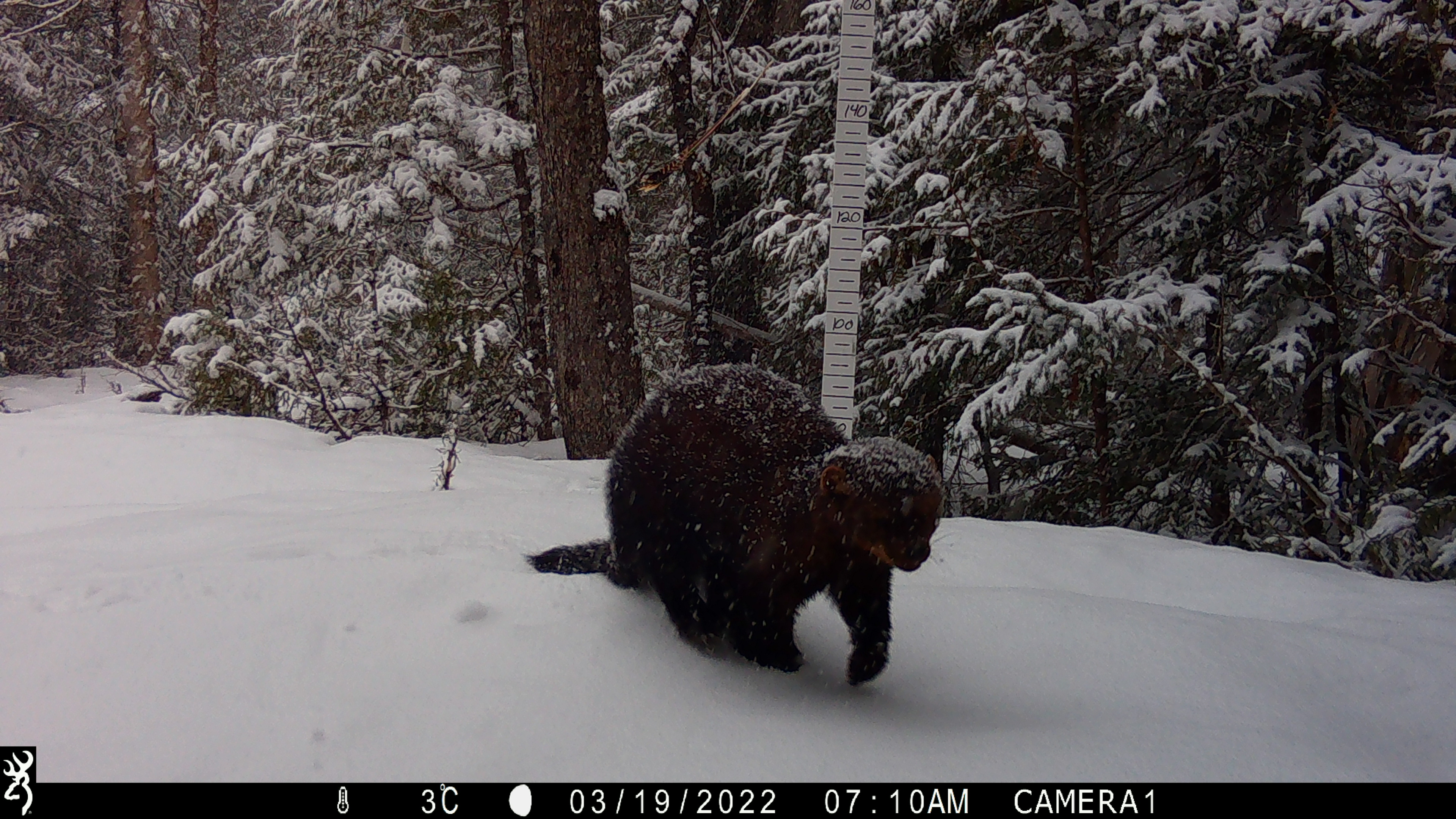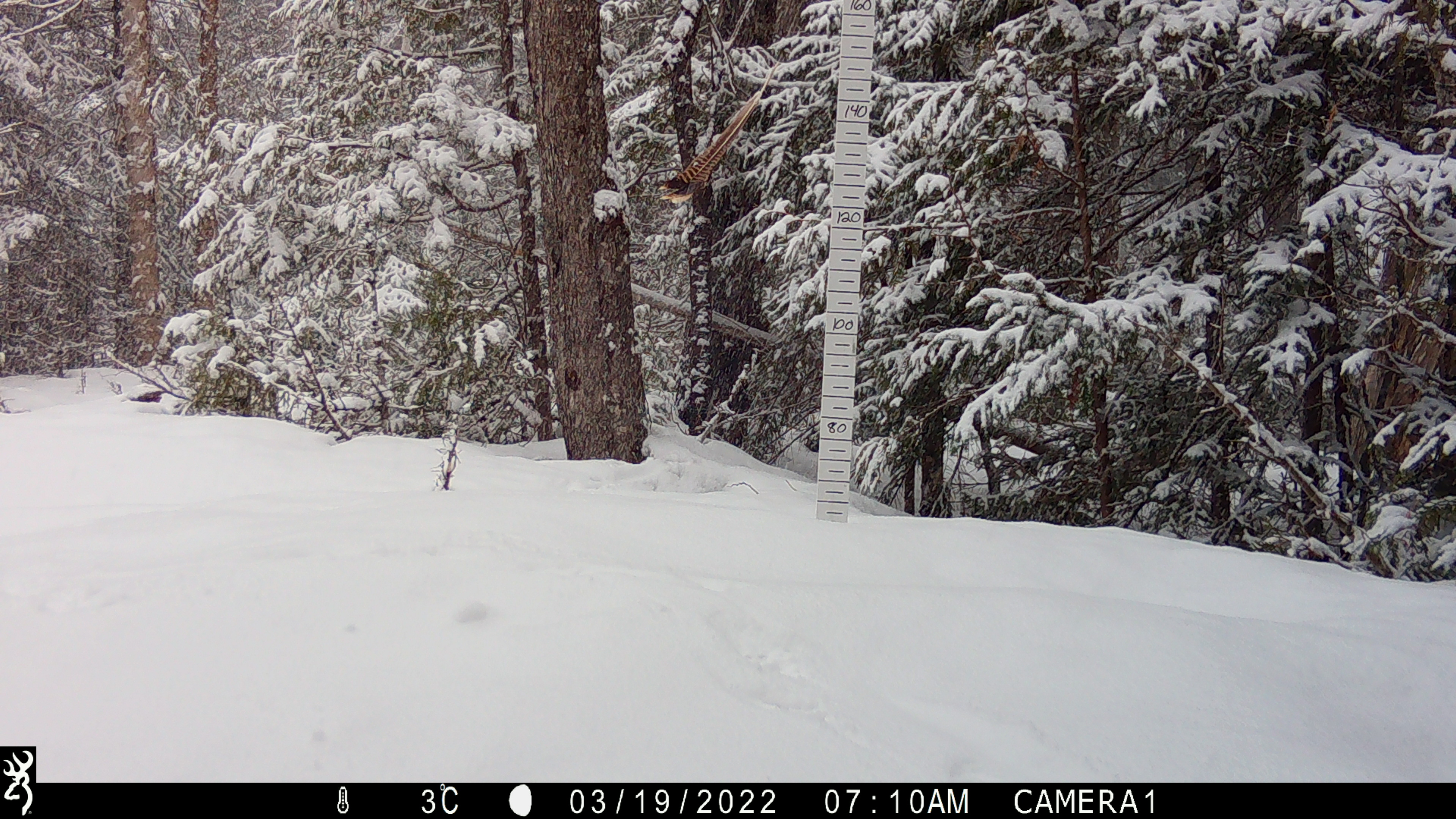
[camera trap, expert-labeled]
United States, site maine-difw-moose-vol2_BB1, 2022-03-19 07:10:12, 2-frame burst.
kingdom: Animalia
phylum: Chordata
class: Mammalia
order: Carnivora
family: Mustelidae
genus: Pekania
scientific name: Pekania pennanti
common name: fisher